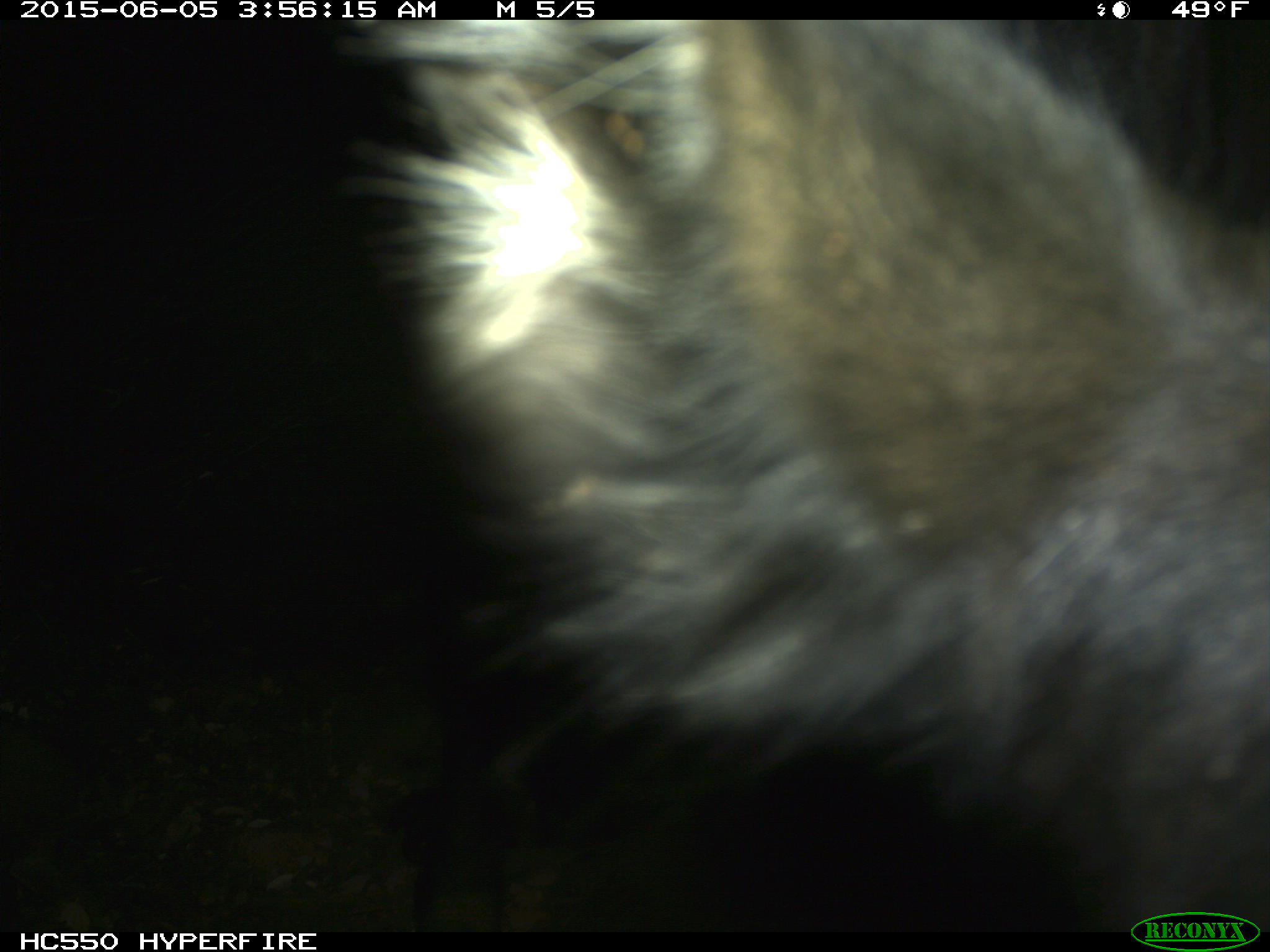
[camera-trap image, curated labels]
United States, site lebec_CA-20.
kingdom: Animalia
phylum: Chordata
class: Mammalia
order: Artiodactyla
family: Bovidae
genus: Bos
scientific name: Bos taurus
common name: domestic cow